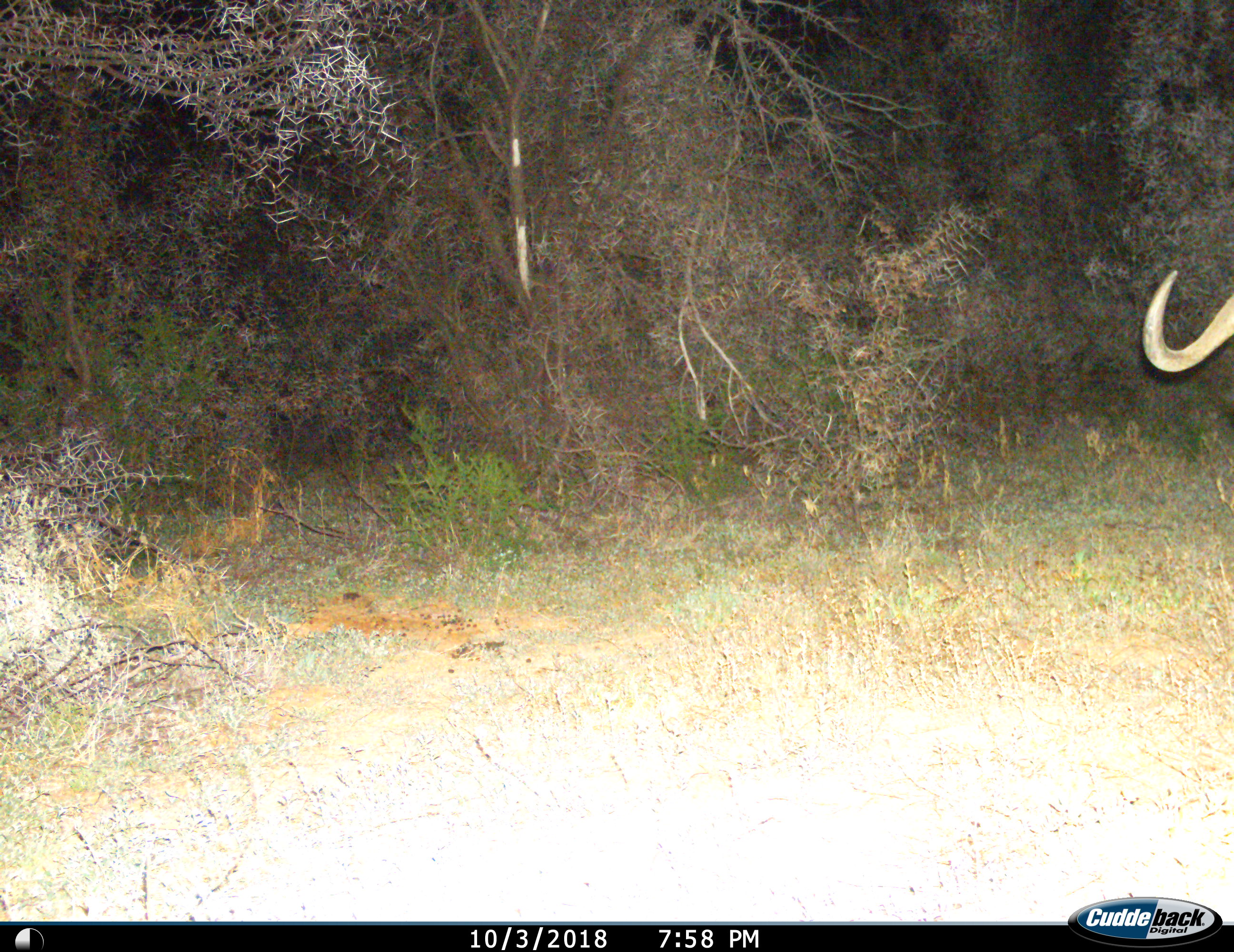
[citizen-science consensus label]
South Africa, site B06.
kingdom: Animalia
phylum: Chordata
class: Mammalia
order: Artiodactyla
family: Bovidae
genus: Connochaetes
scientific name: Connochaetes gnou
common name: black wildebeest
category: wildebeestblack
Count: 1.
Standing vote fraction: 43%.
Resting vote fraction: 14%.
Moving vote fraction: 43%.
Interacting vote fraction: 0%.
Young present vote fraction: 0%.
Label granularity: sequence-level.